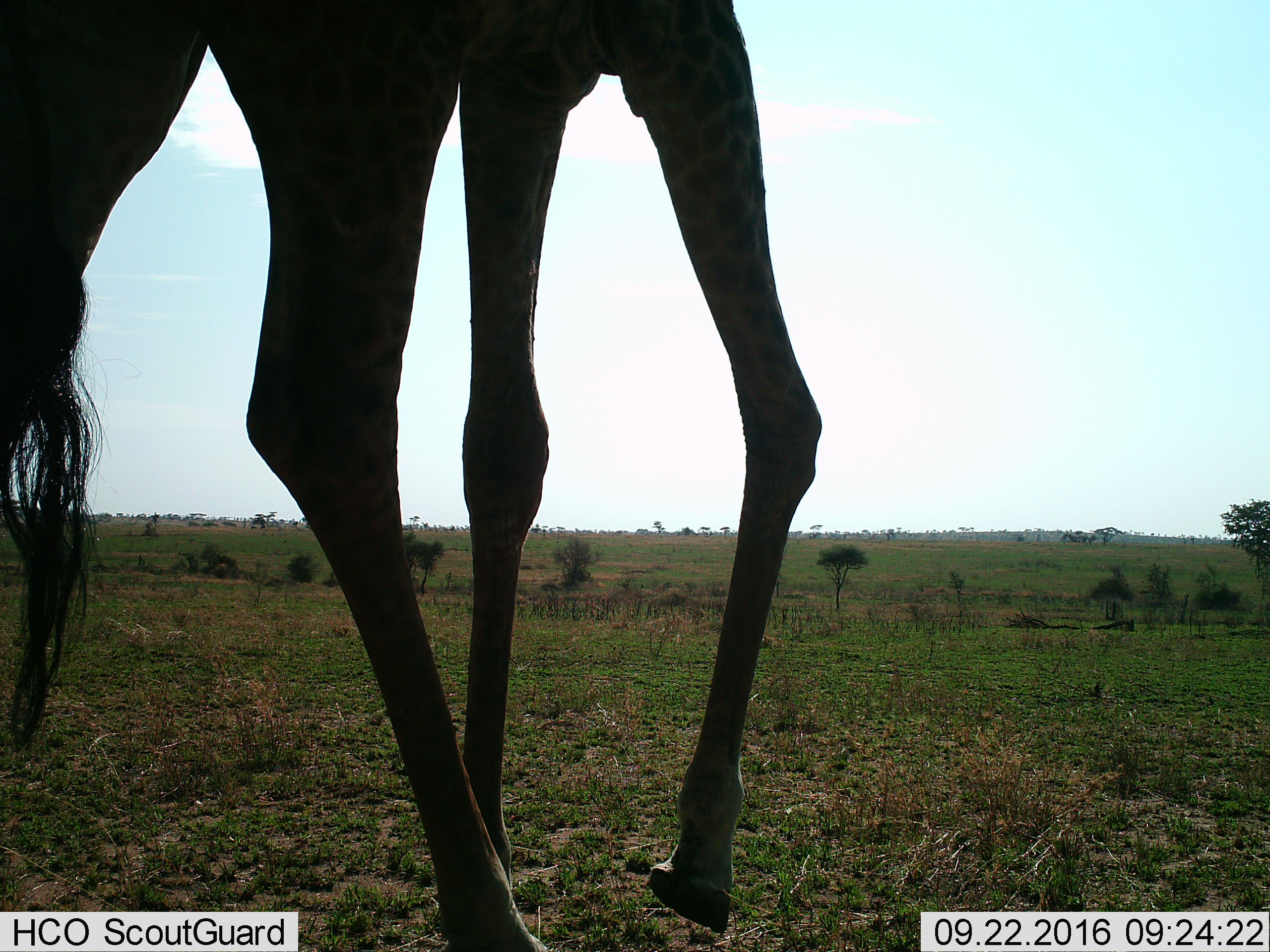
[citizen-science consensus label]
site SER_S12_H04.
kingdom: Animalia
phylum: Chordata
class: Mammalia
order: Artiodactyla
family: Giraffidae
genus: Giraffa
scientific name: Giraffa camelopardalis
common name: giraffe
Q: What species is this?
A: Giraffe (Giraffa camelopardalis).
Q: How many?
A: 1.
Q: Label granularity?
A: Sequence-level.